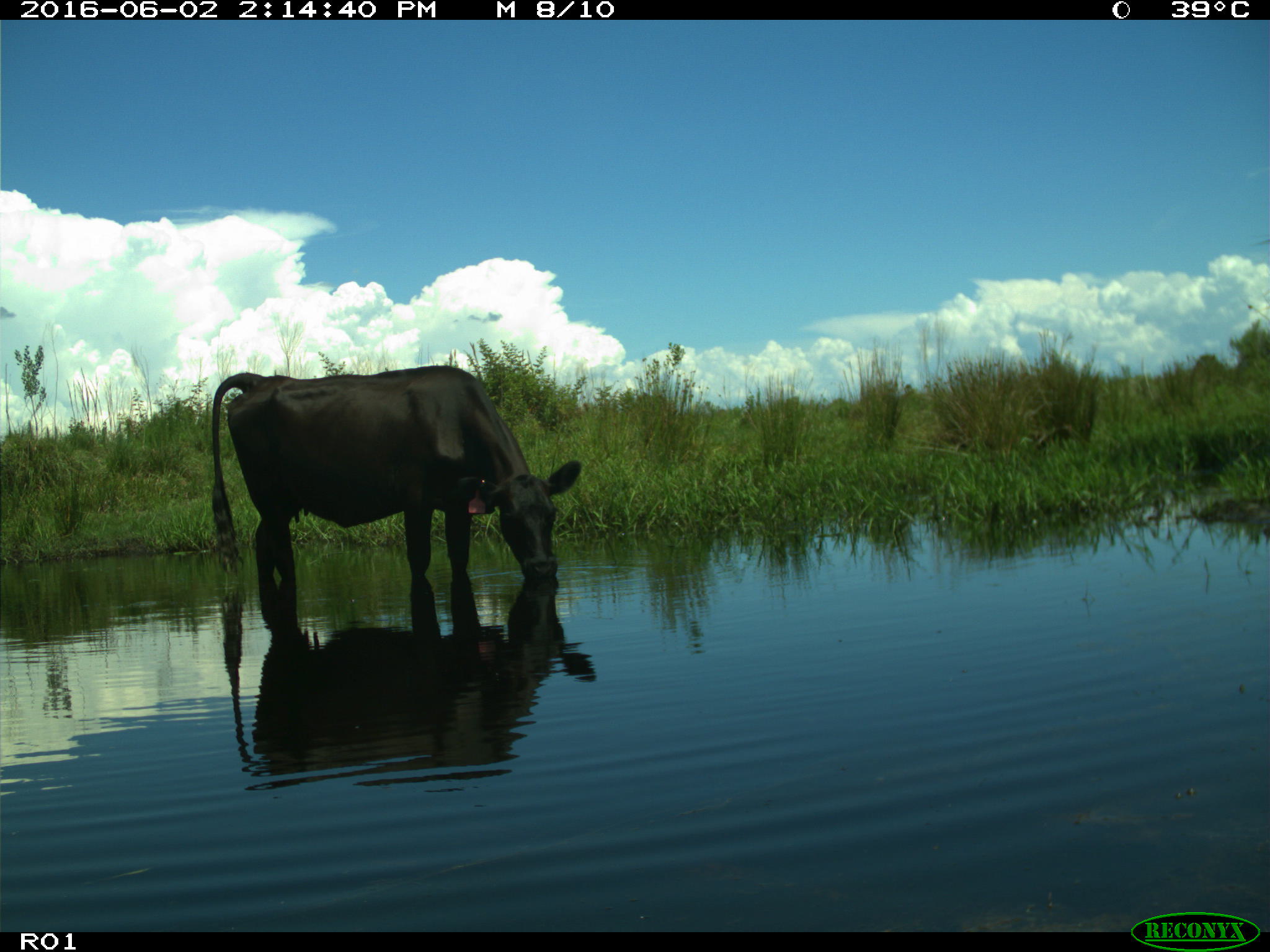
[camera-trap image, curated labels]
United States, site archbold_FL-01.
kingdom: Animalia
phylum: Chordata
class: Mammalia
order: Artiodactyla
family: Bovidae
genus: Bos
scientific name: Bos taurus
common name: domestic cow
Bos taurus (domestic cow).